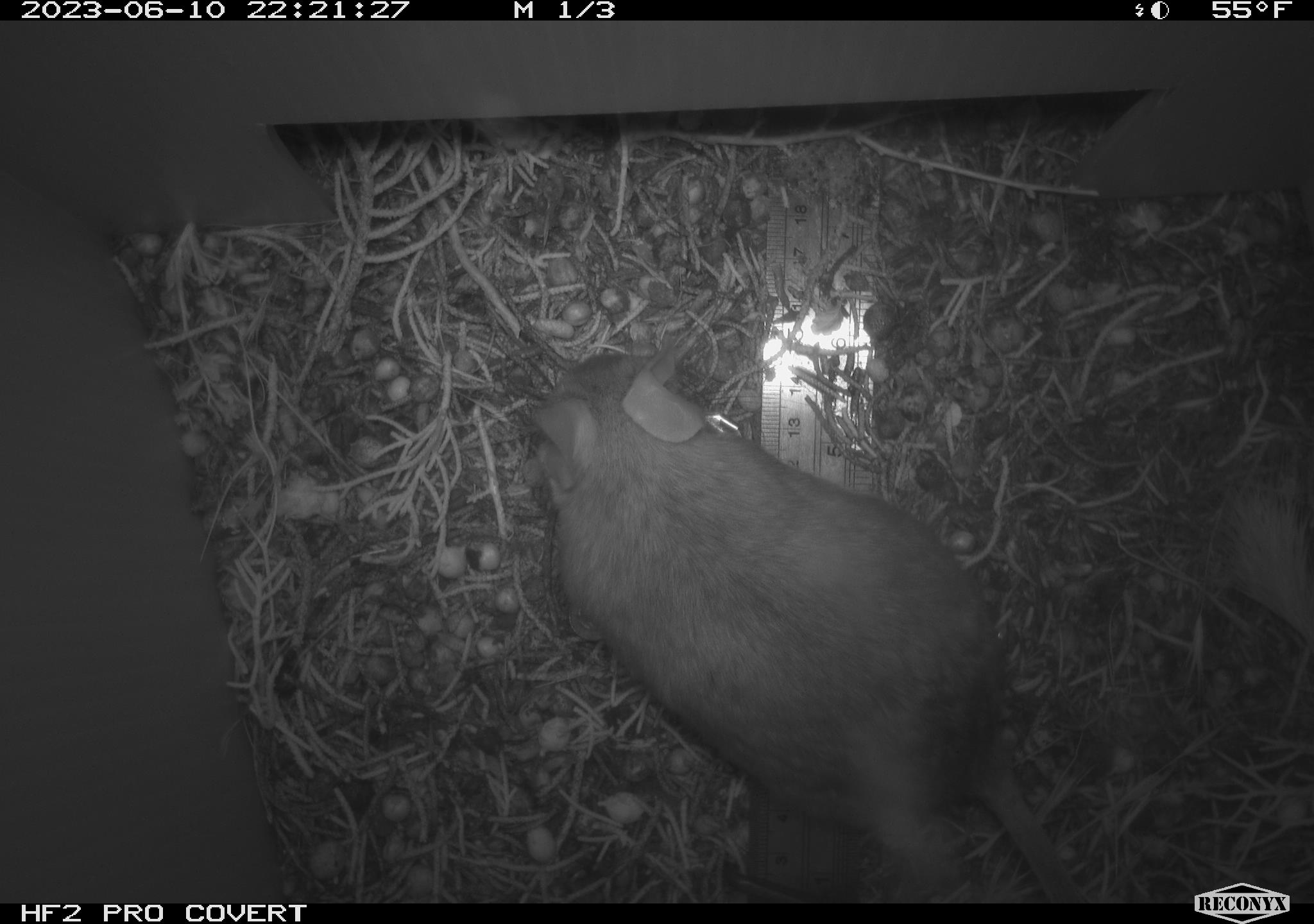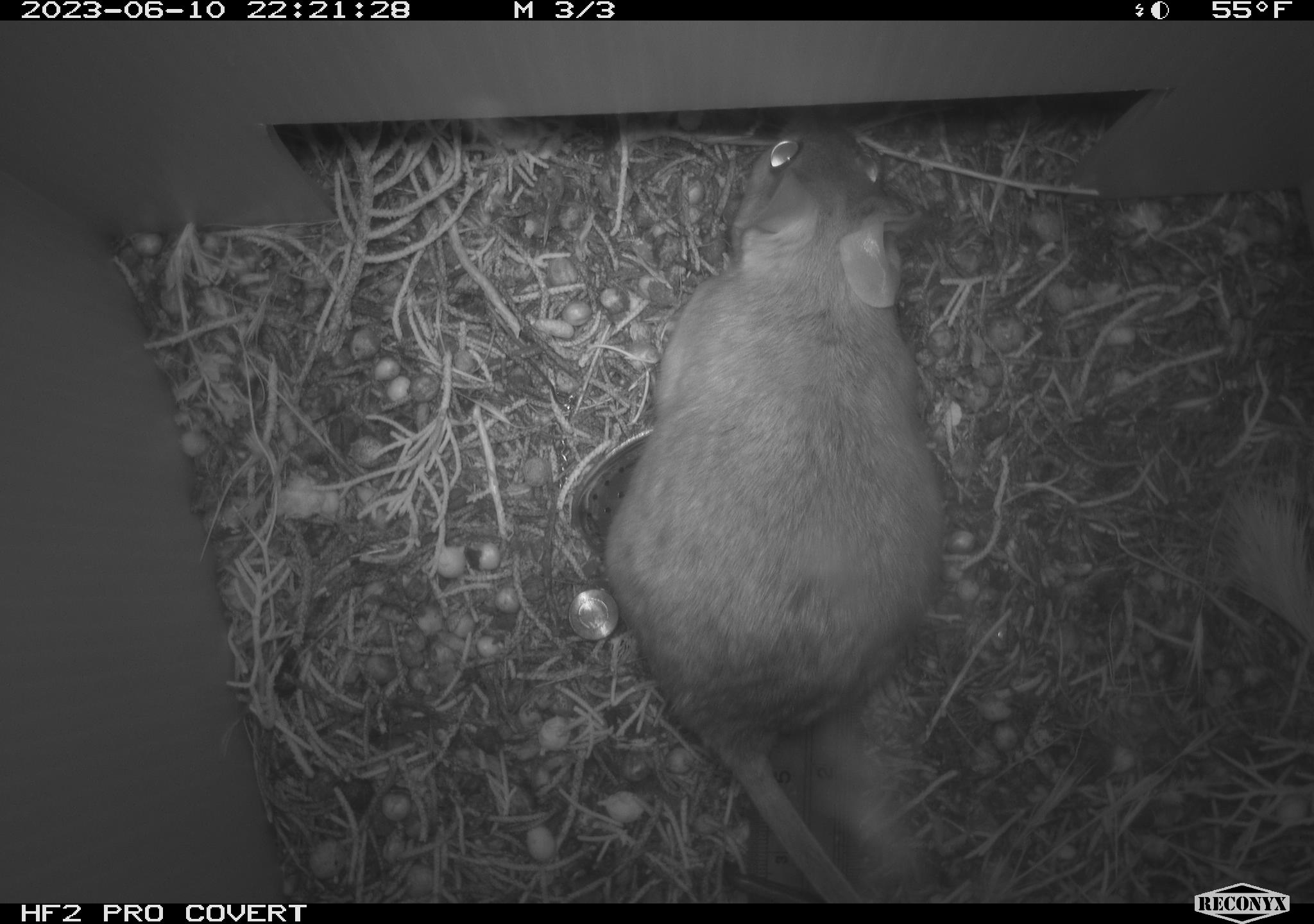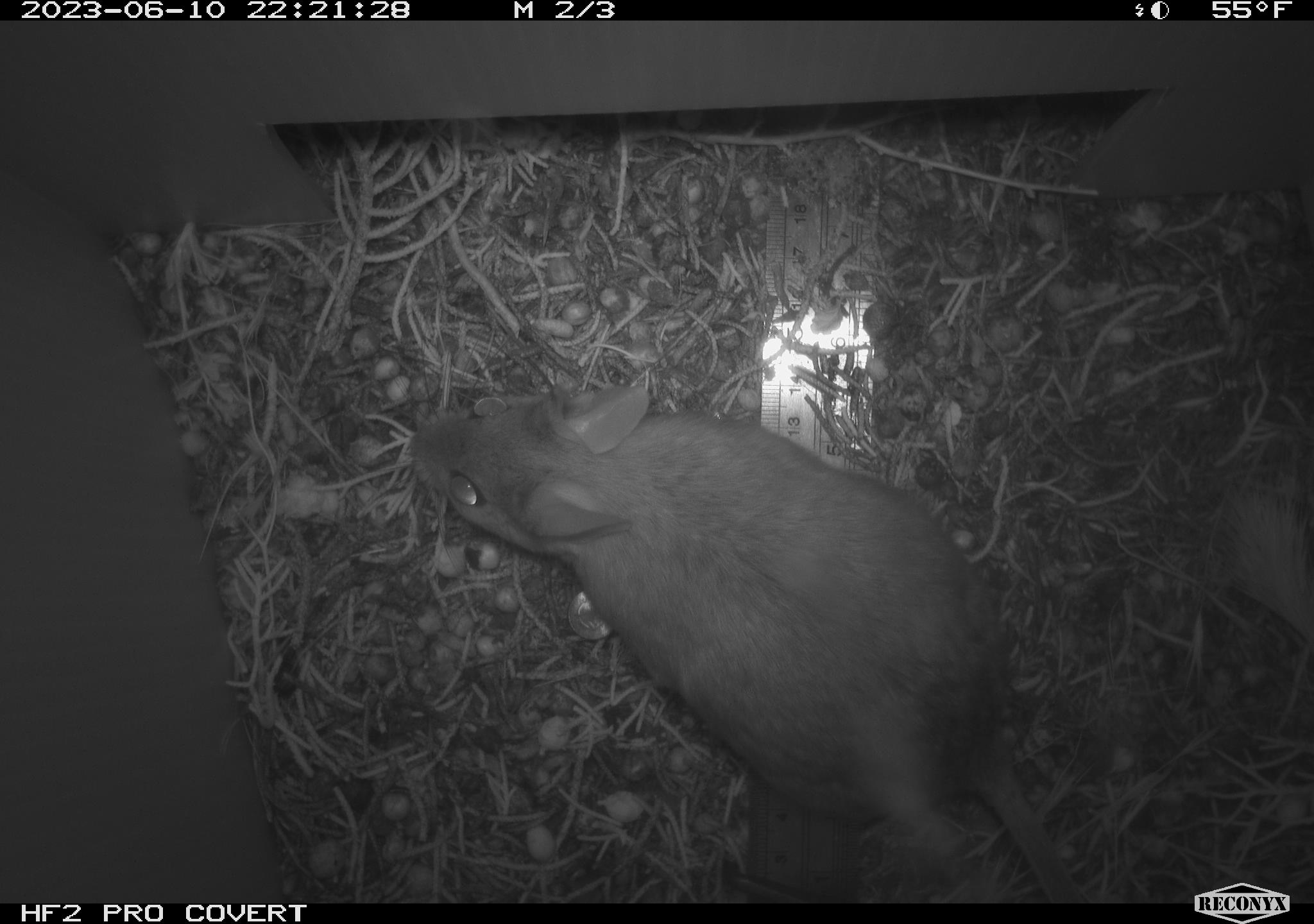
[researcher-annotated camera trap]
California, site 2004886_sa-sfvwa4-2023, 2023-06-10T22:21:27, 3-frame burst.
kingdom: Animalia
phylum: Chordata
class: Mammalia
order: Rodentia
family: Cricetidae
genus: Neotoma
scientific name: Neotoma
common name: pack rat or woodrat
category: neotoma species